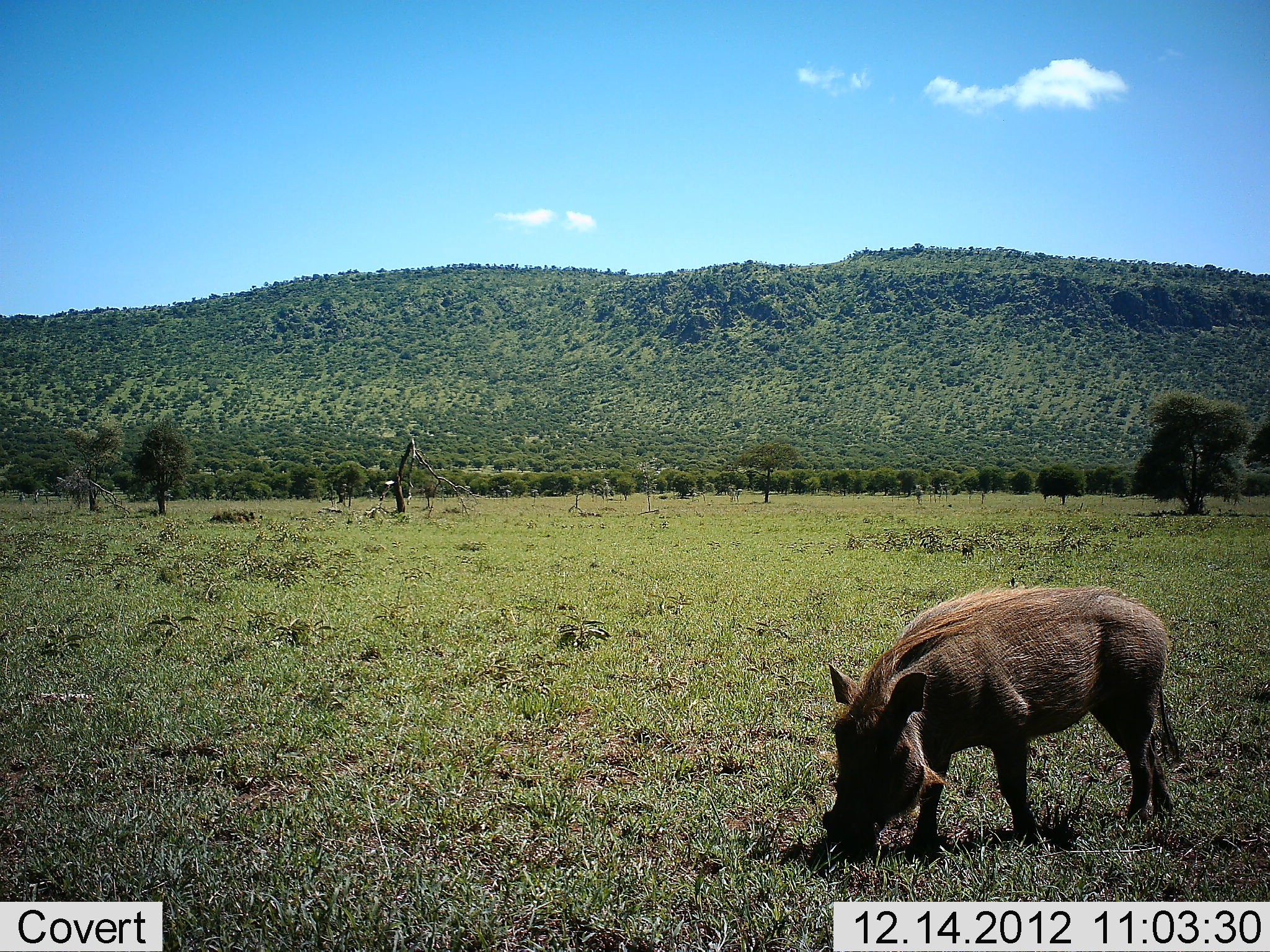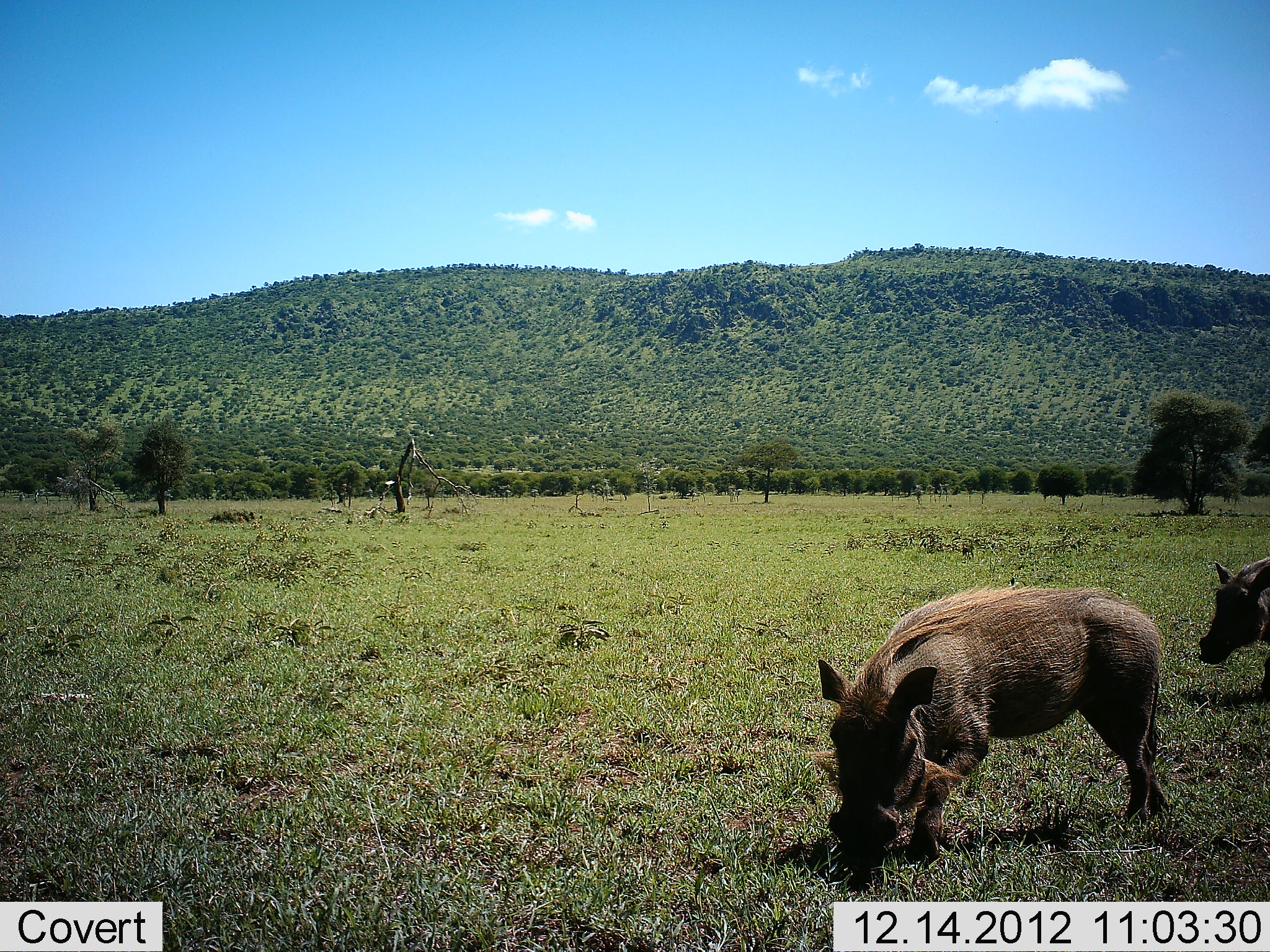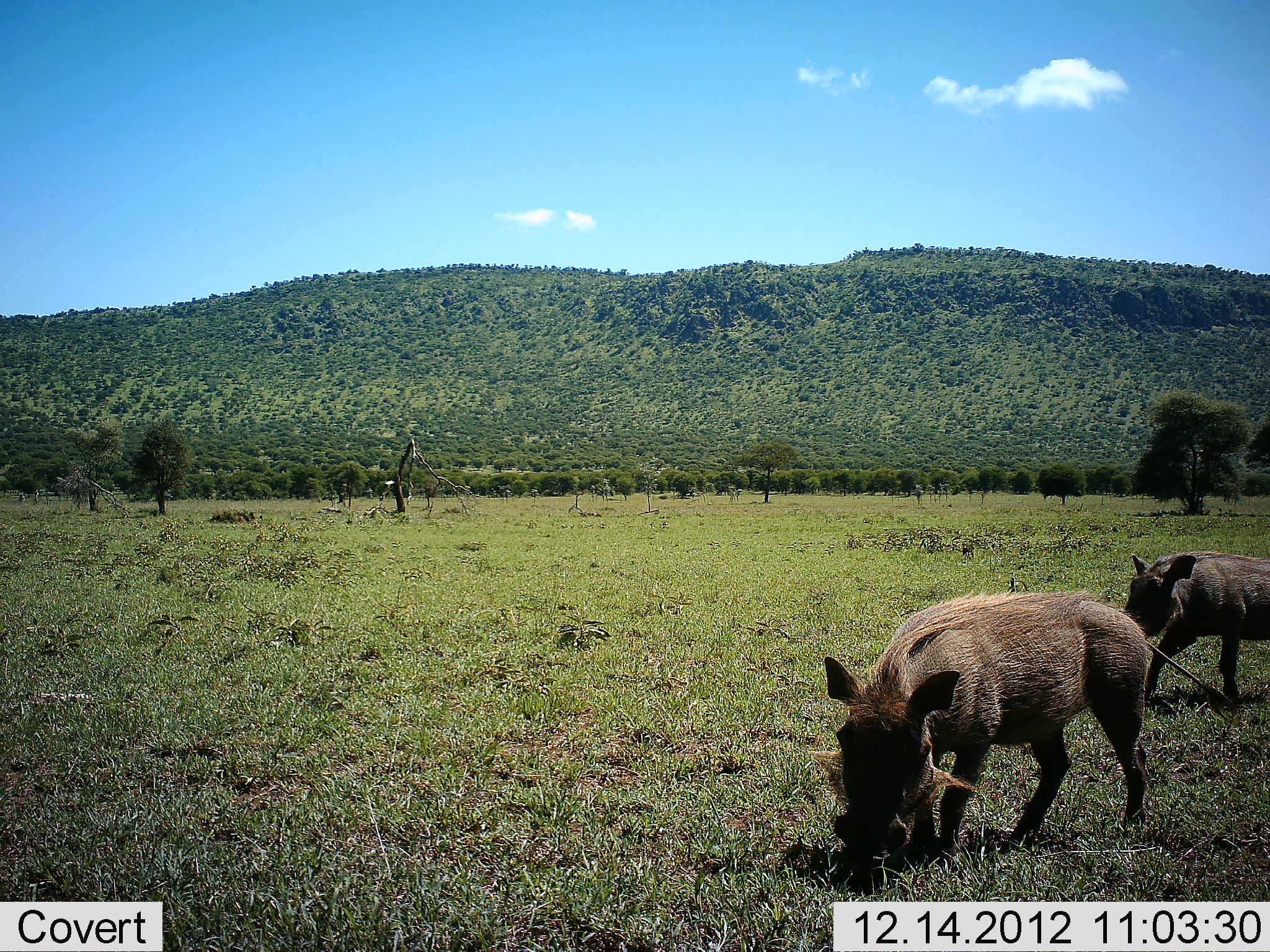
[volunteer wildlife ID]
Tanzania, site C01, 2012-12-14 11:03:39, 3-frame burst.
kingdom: Animalia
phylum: Chordata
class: Mammalia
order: Artiodactyla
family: Suidae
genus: Phacochoerus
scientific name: Phacochoerus africanus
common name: warthog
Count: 2.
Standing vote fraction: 14%.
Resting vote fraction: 0%.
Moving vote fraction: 53%.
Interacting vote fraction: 0%.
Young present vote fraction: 2%.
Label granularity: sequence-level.